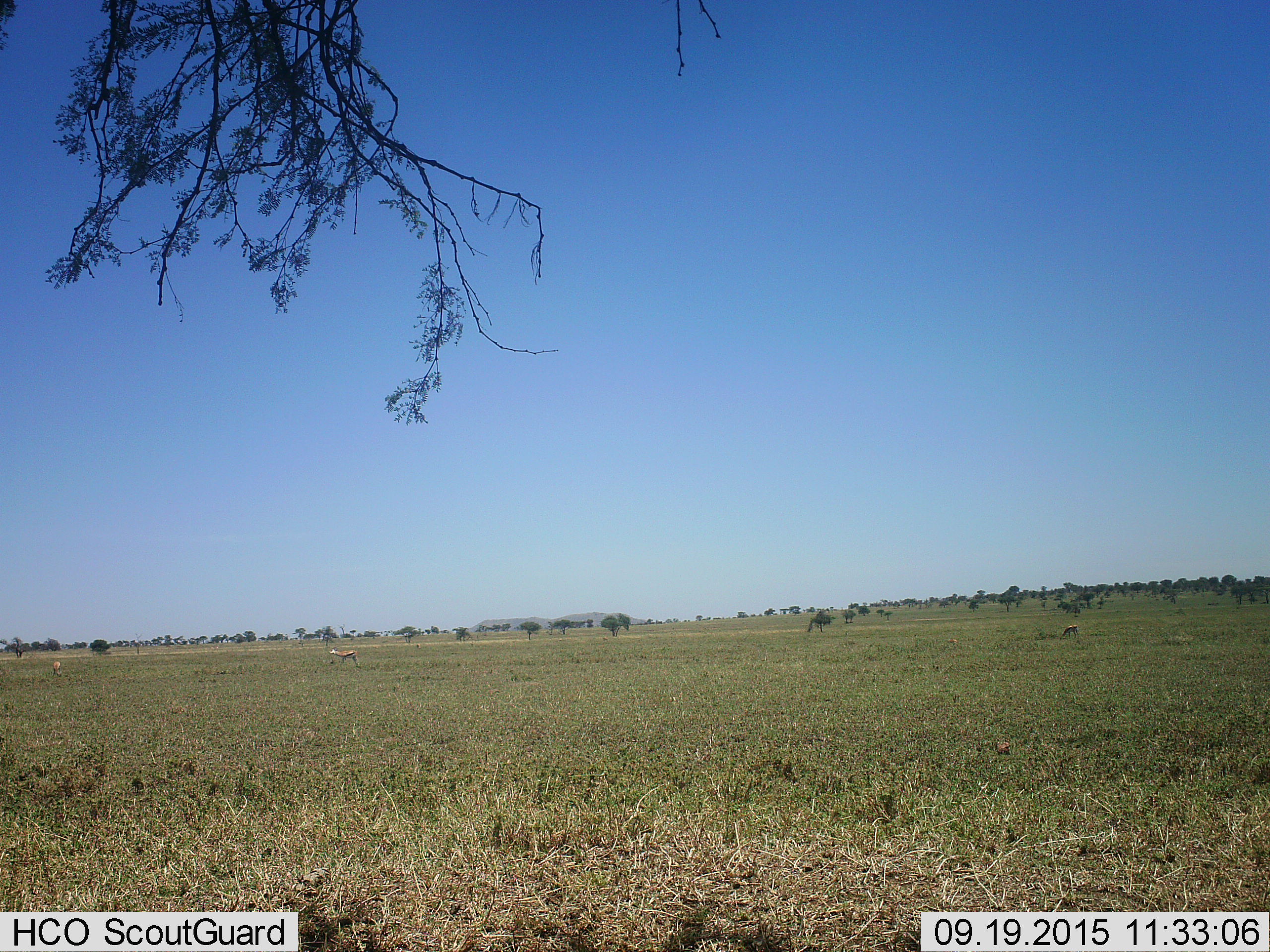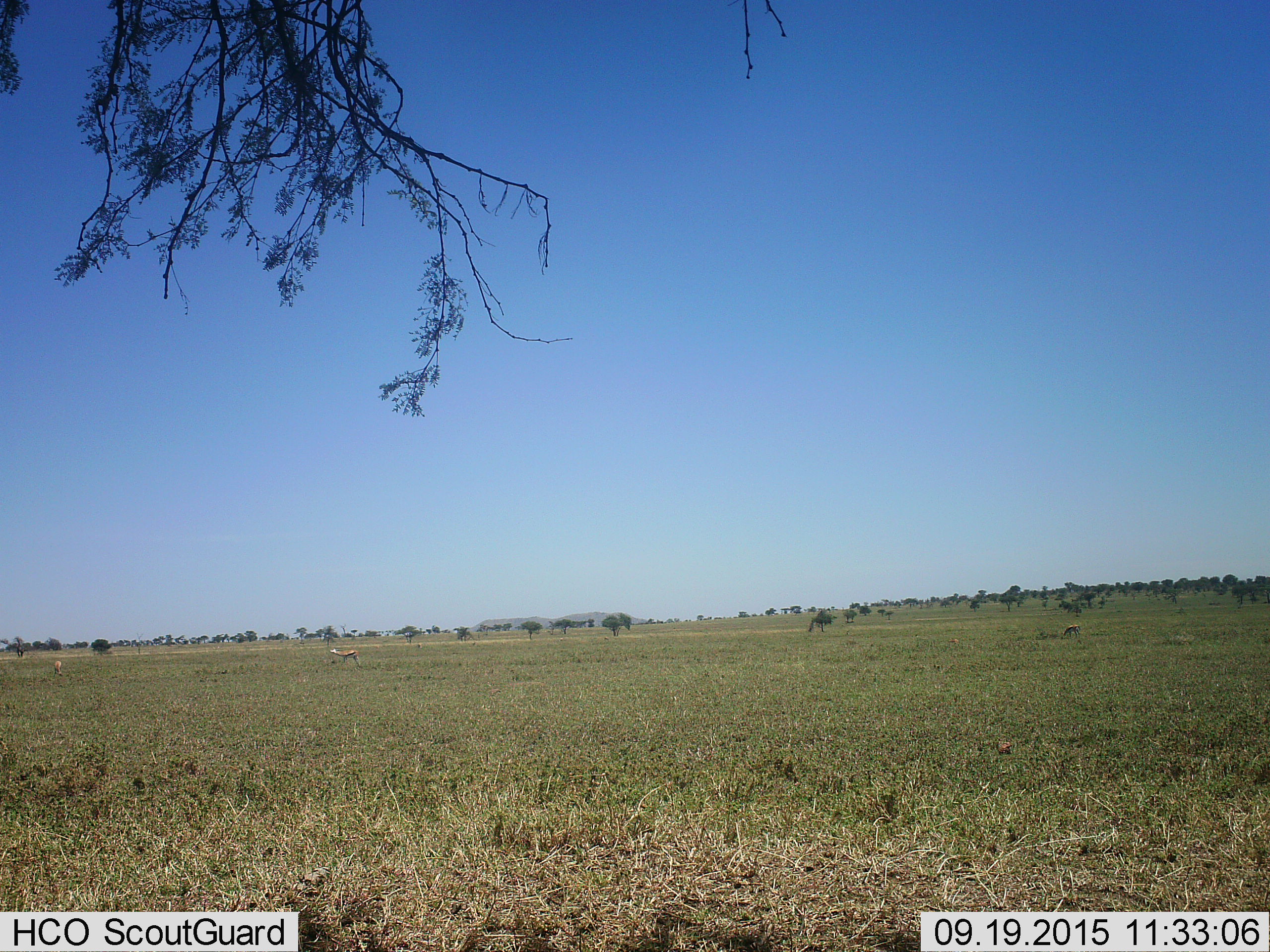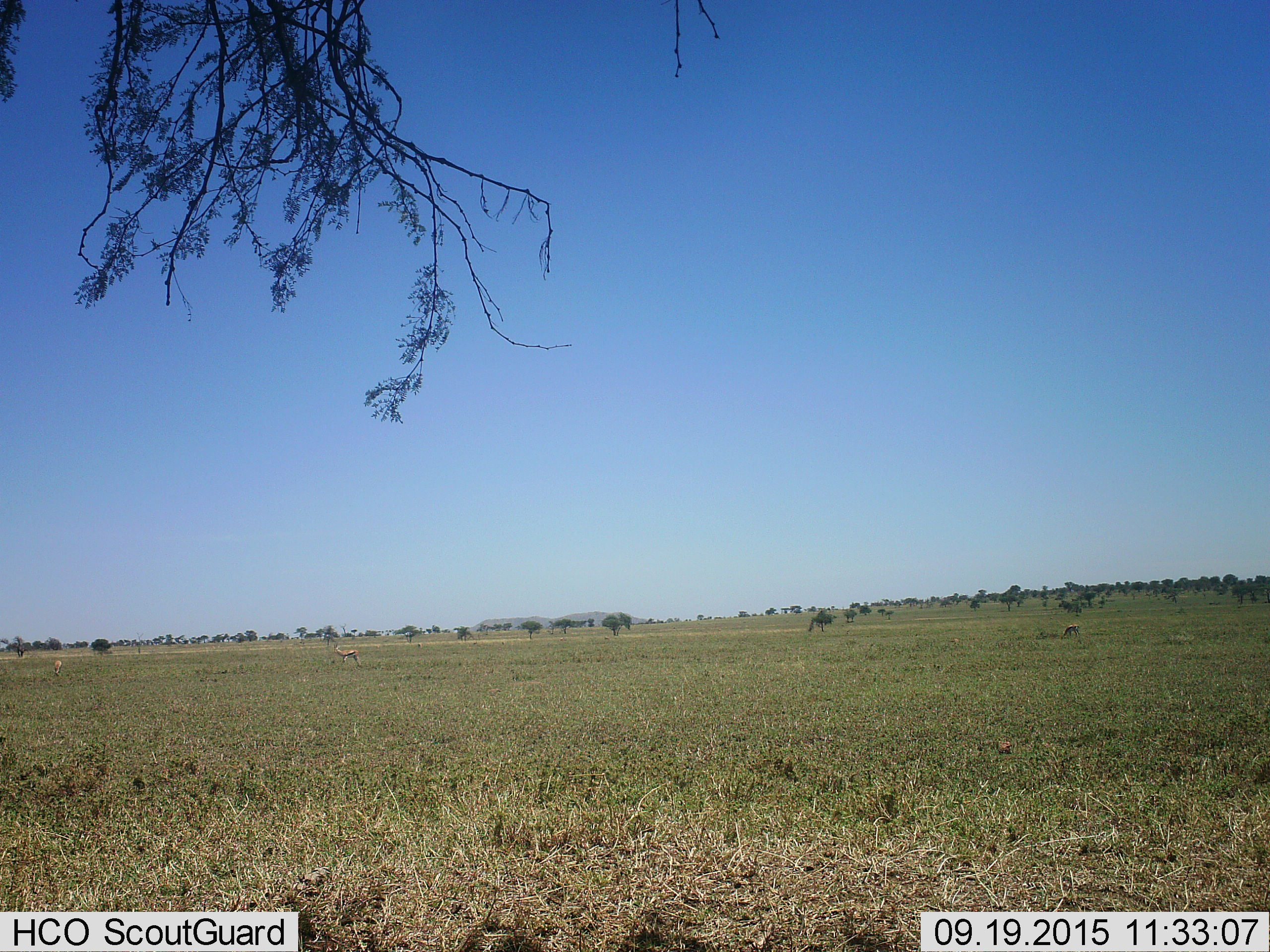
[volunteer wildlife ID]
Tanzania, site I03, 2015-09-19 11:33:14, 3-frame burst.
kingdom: Animalia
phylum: Chordata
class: Mammalia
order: Artiodactyla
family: Bovidae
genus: Eudorcas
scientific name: Eudorcas thomsonii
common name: thomson's gazelle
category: gazellethomsons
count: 3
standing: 33%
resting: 0%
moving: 11%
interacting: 0%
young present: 0%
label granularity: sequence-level